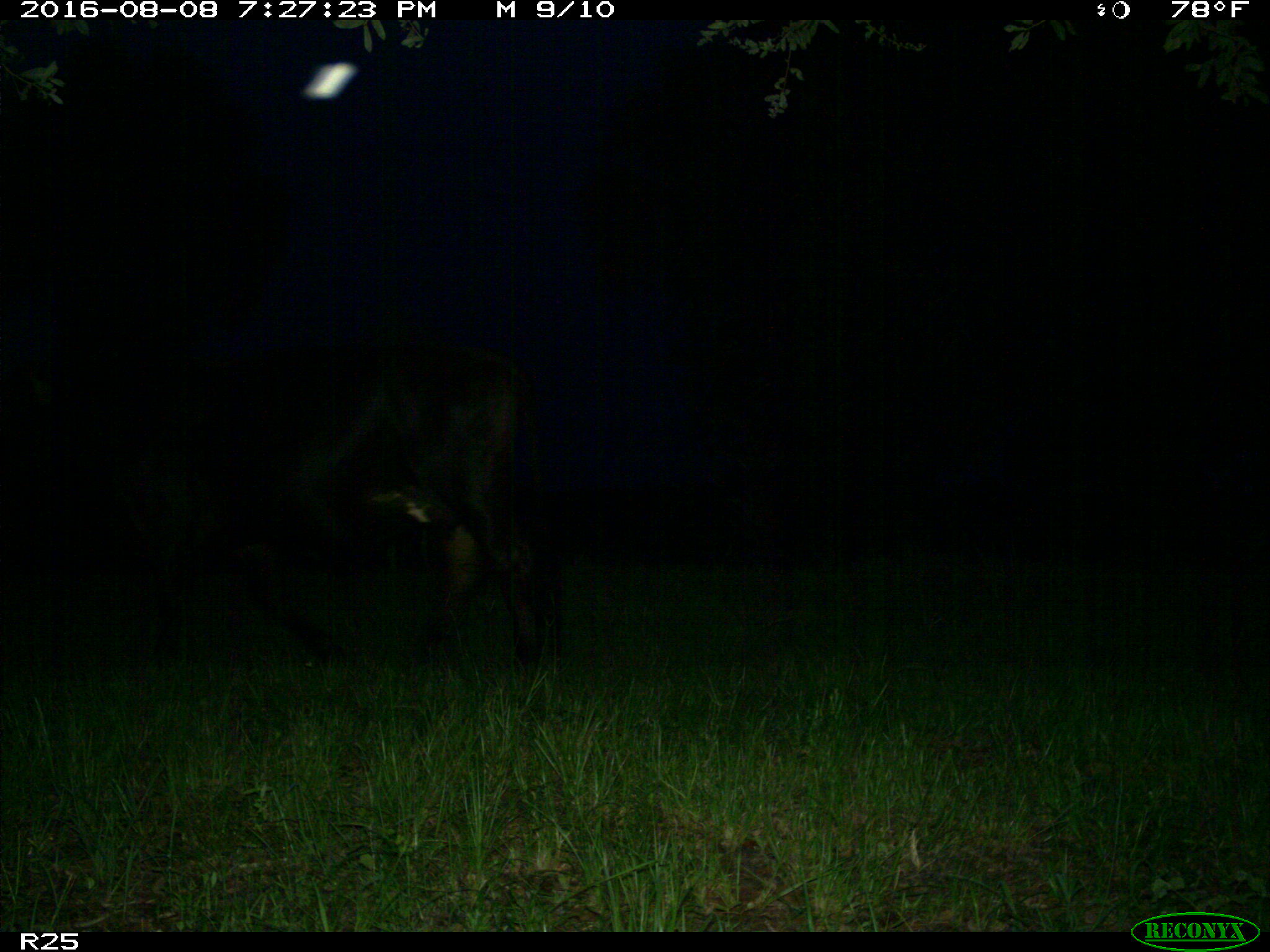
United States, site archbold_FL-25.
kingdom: Animalia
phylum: Chordata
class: Mammalia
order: Artiodactyla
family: Bovidae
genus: Bos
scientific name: Bos taurus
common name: domestic cow